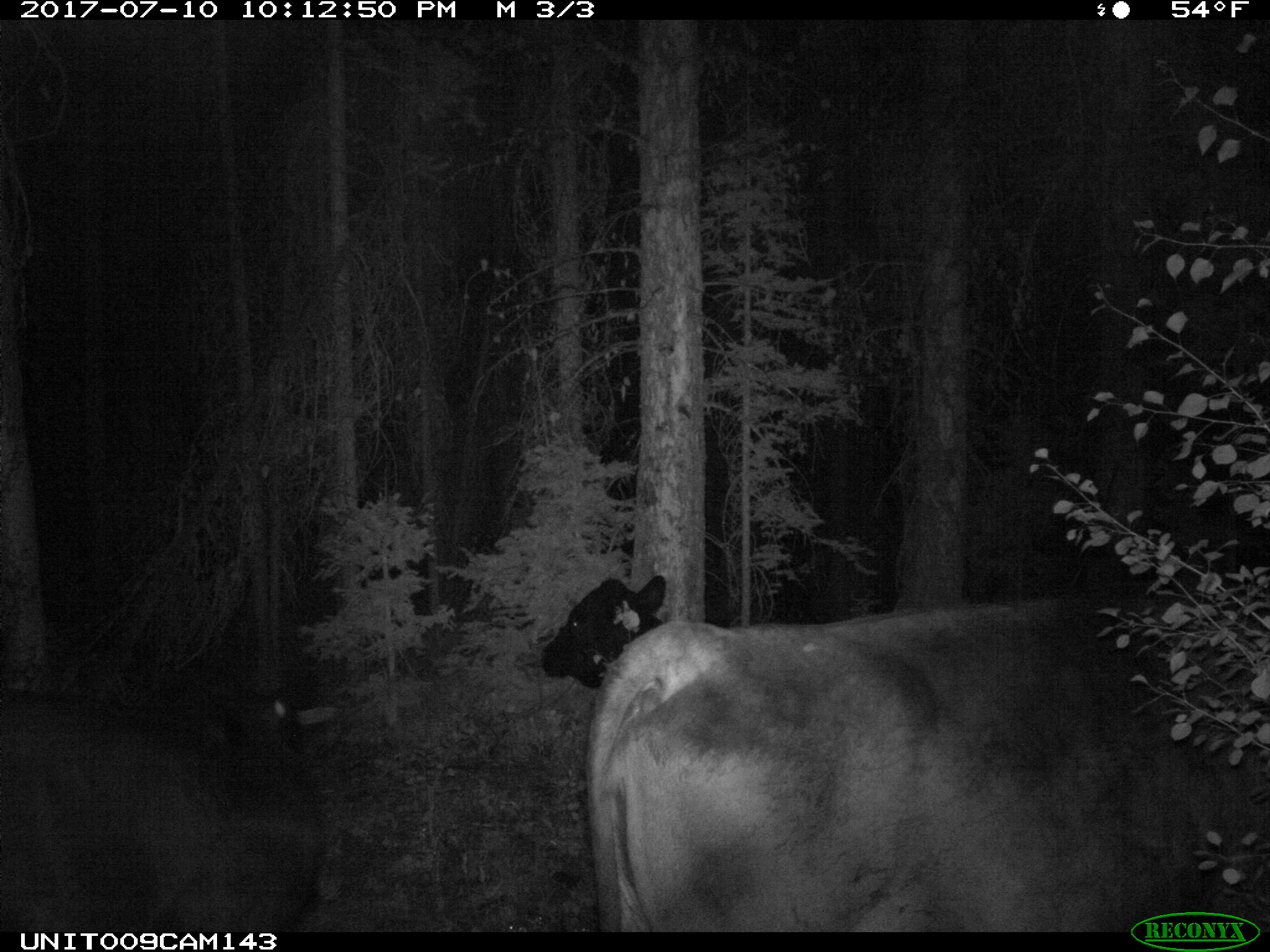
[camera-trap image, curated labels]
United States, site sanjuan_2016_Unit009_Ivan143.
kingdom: Animalia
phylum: Chordata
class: Mammalia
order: Artiodactyla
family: Bovidae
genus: Bos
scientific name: Bos taurus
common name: domestic cow